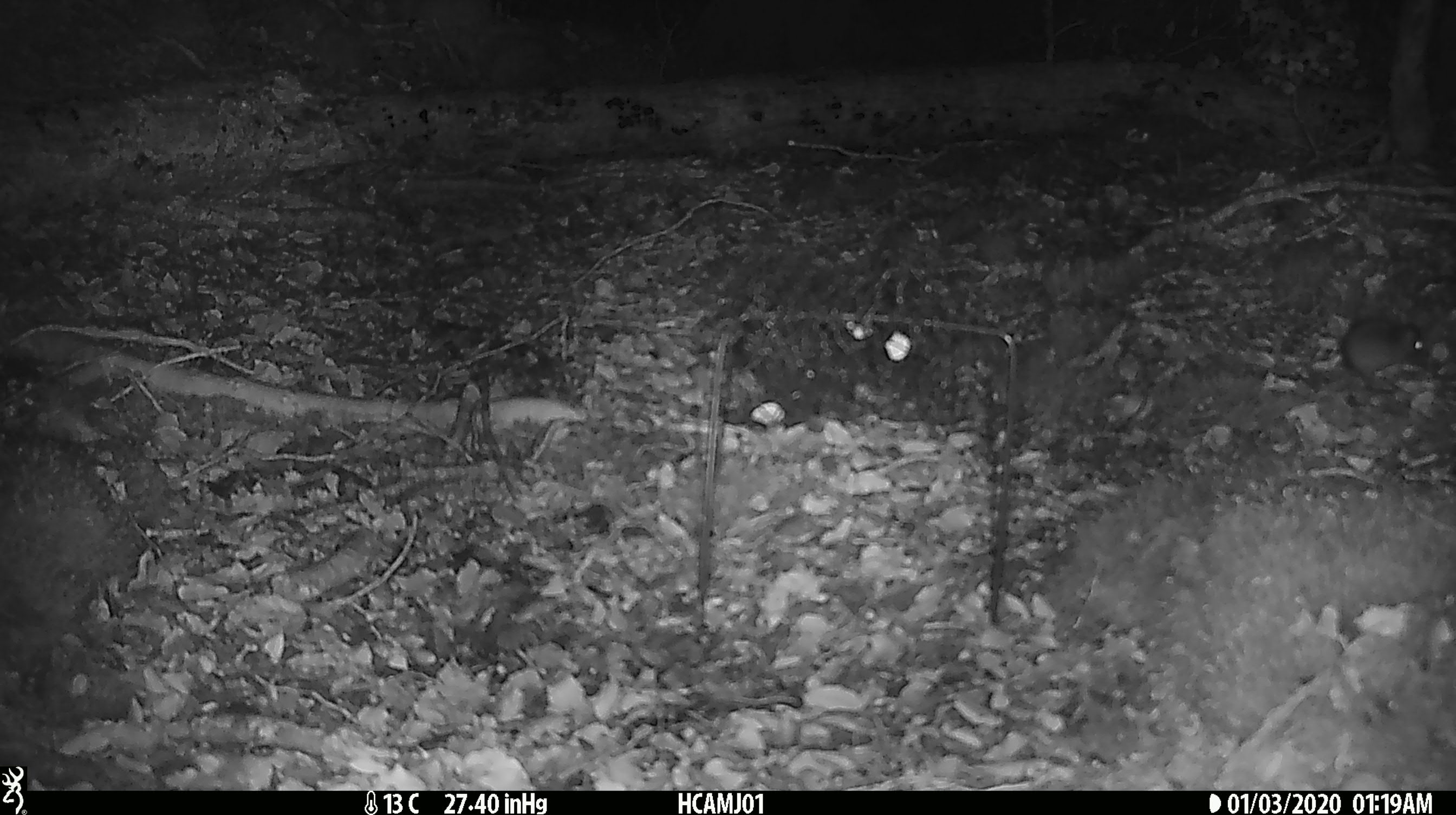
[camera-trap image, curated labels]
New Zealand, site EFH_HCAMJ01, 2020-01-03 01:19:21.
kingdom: Animalia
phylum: Chordata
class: Mammalia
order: Rodentia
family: Muridae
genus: Mus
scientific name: Mus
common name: mouse